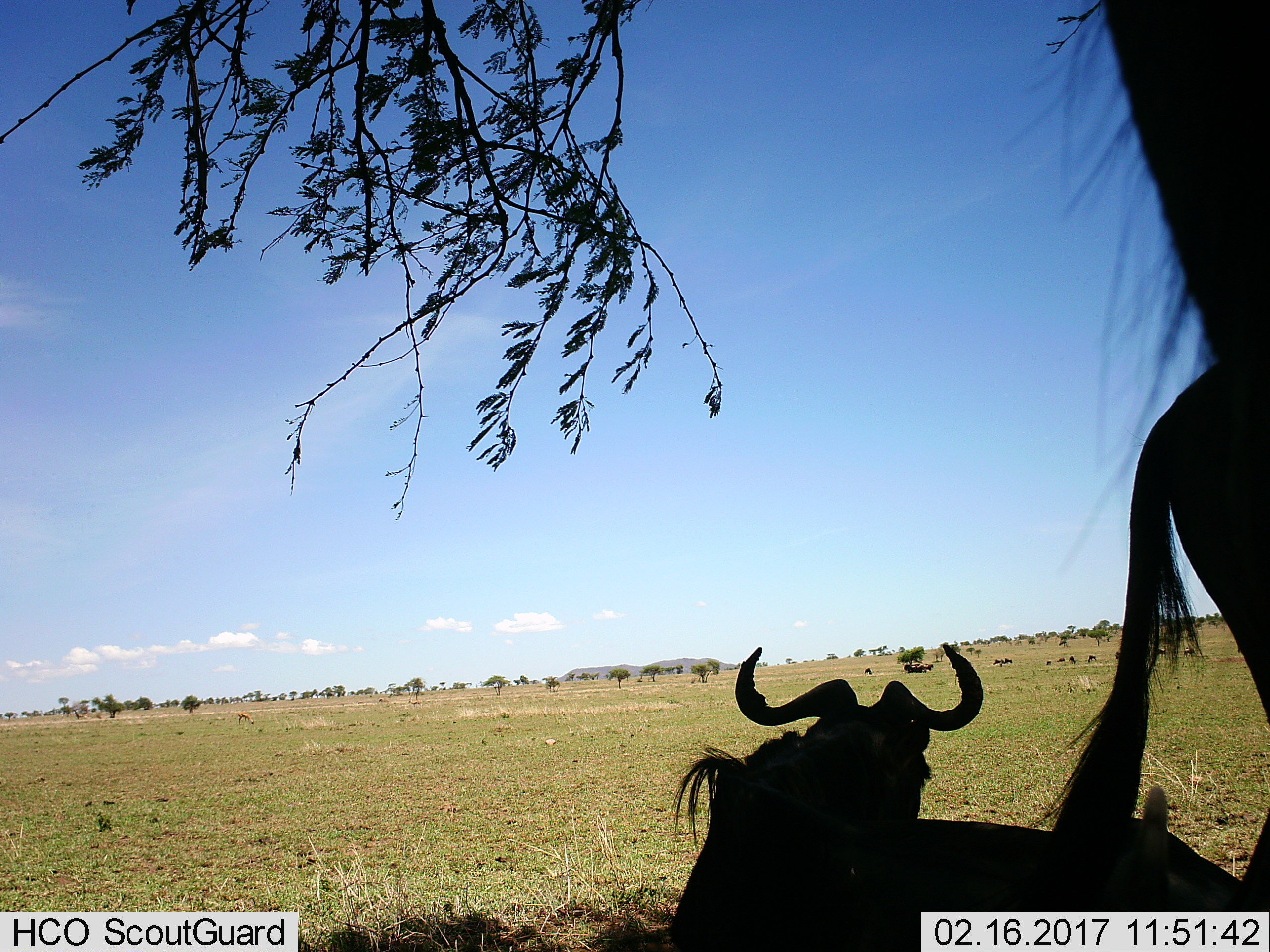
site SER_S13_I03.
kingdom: Animalia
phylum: Chordata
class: Mammalia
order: Artiodactyla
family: Bovidae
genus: Connochaetes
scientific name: Connochaetes taurinus taurinus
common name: blue wildebeest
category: wildebeestblue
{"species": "wildebeestblue (blue wildebeest) (Connochaetes taurinus taurinus)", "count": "2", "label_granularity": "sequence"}